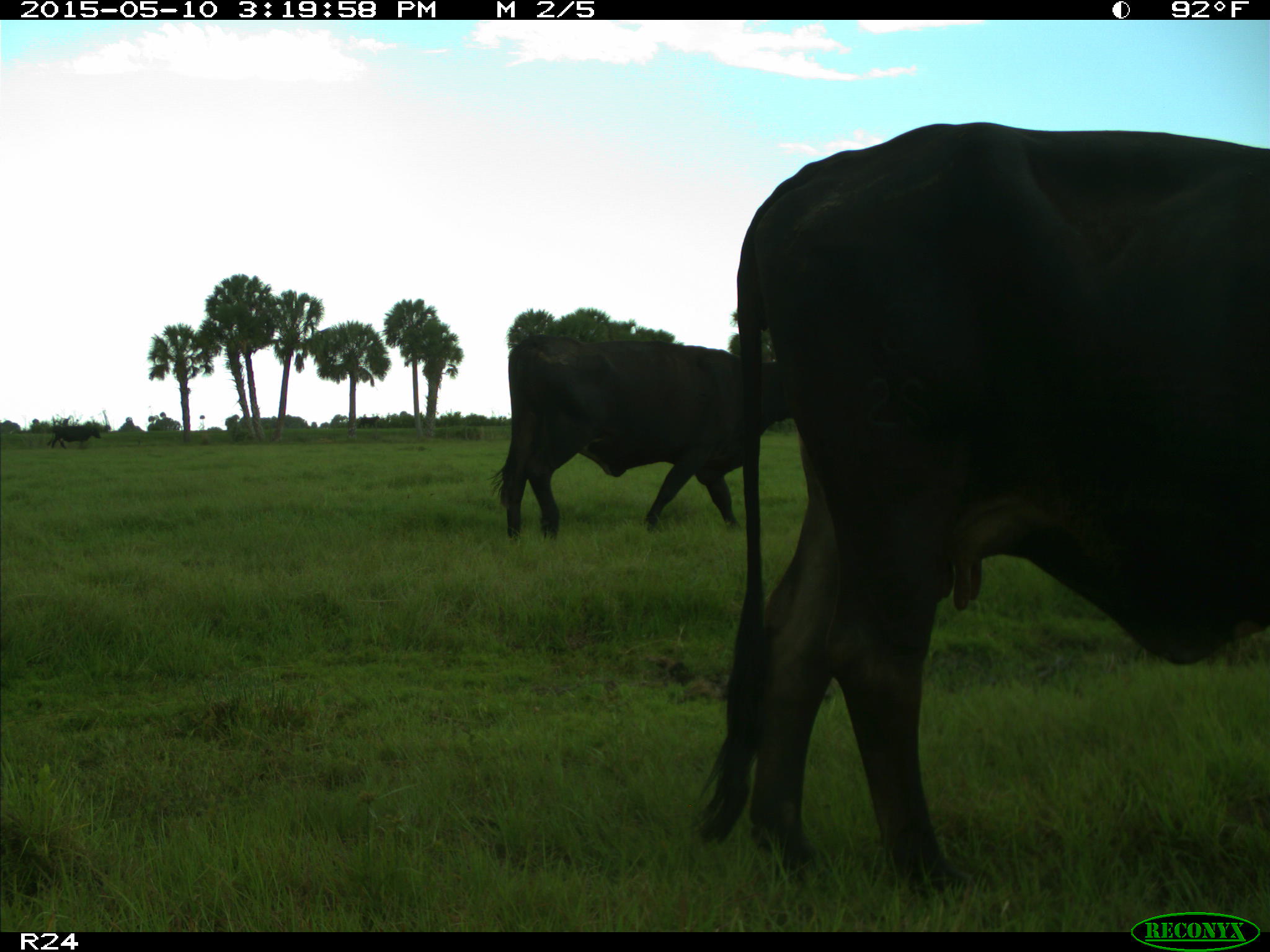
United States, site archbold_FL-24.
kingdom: Animalia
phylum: Chordata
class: Mammalia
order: Artiodactyla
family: Bovidae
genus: Bos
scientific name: Bos taurus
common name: domestic cow